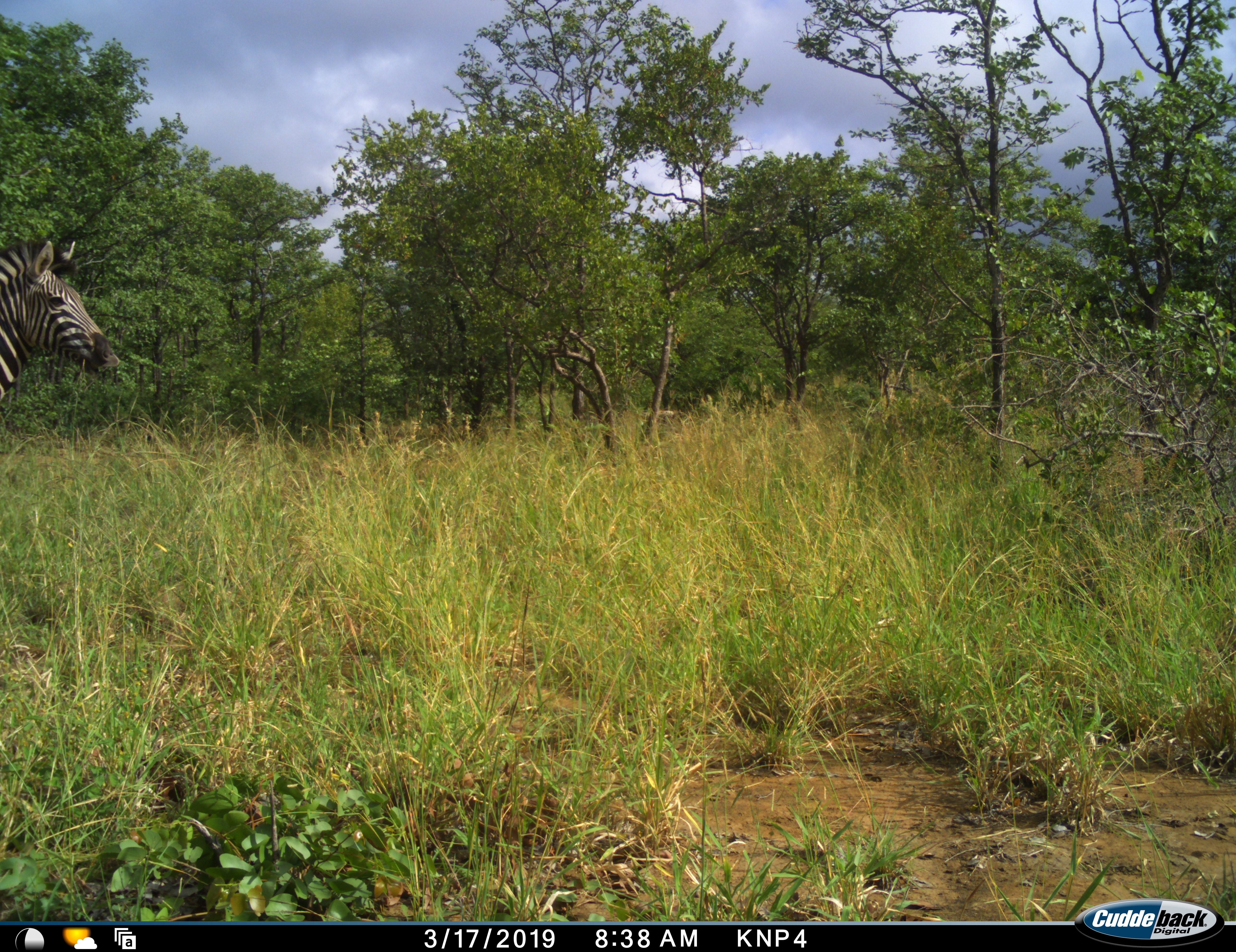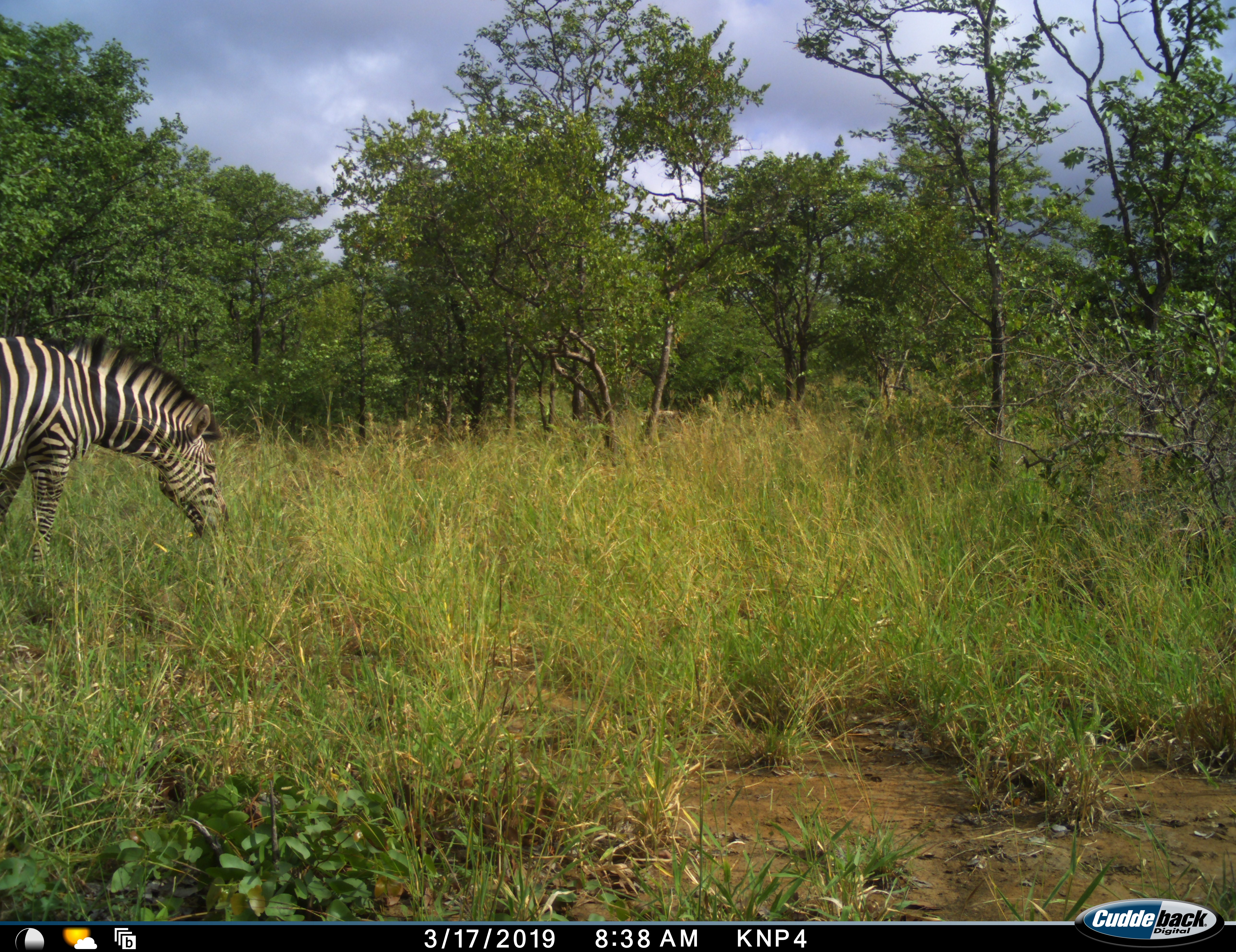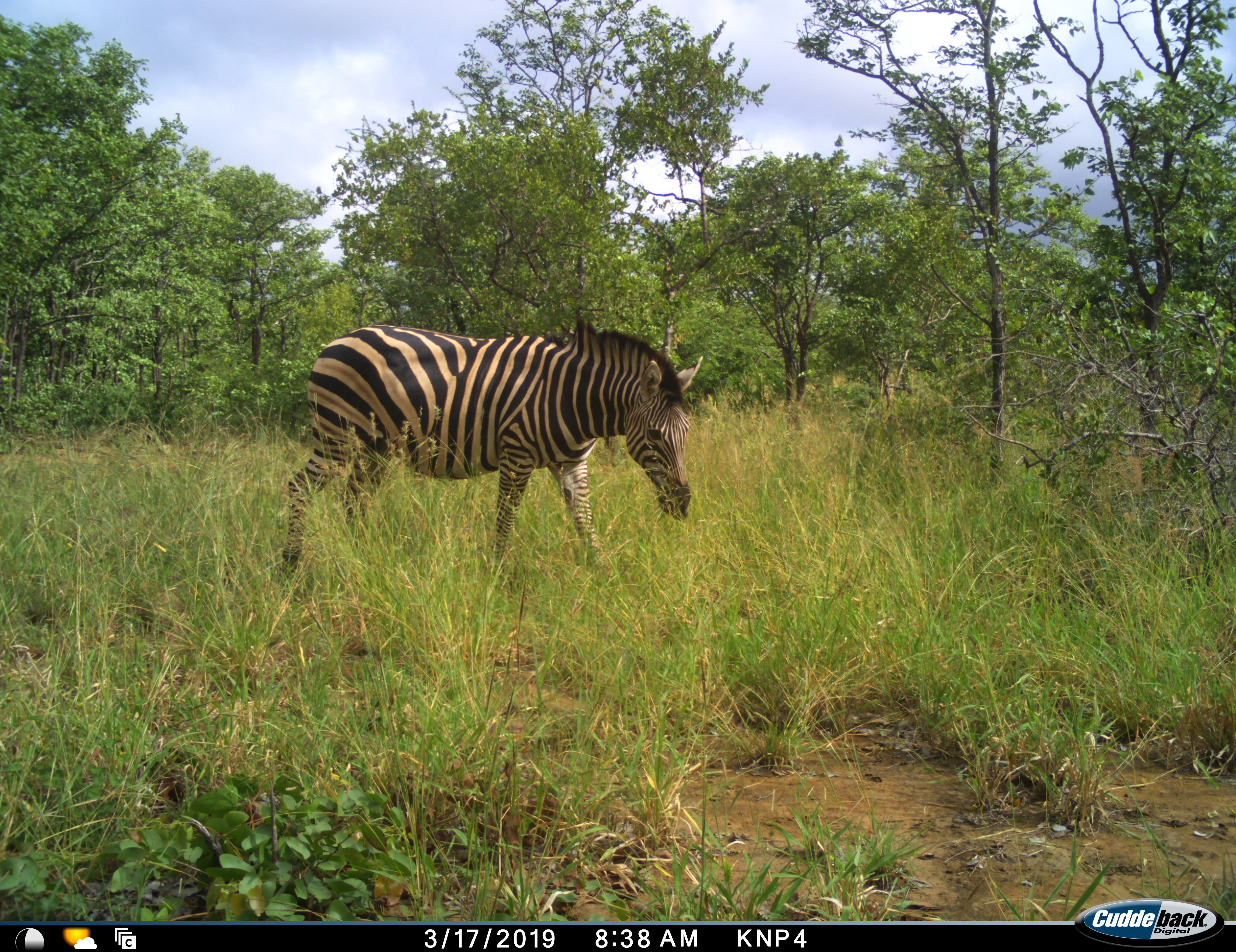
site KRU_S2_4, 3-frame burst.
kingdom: Animalia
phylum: Chordata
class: Mammalia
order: Perissodactyla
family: Equidae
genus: Equus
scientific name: Equus quagga burchellii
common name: burchell's zebra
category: zebraburchells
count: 1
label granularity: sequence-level